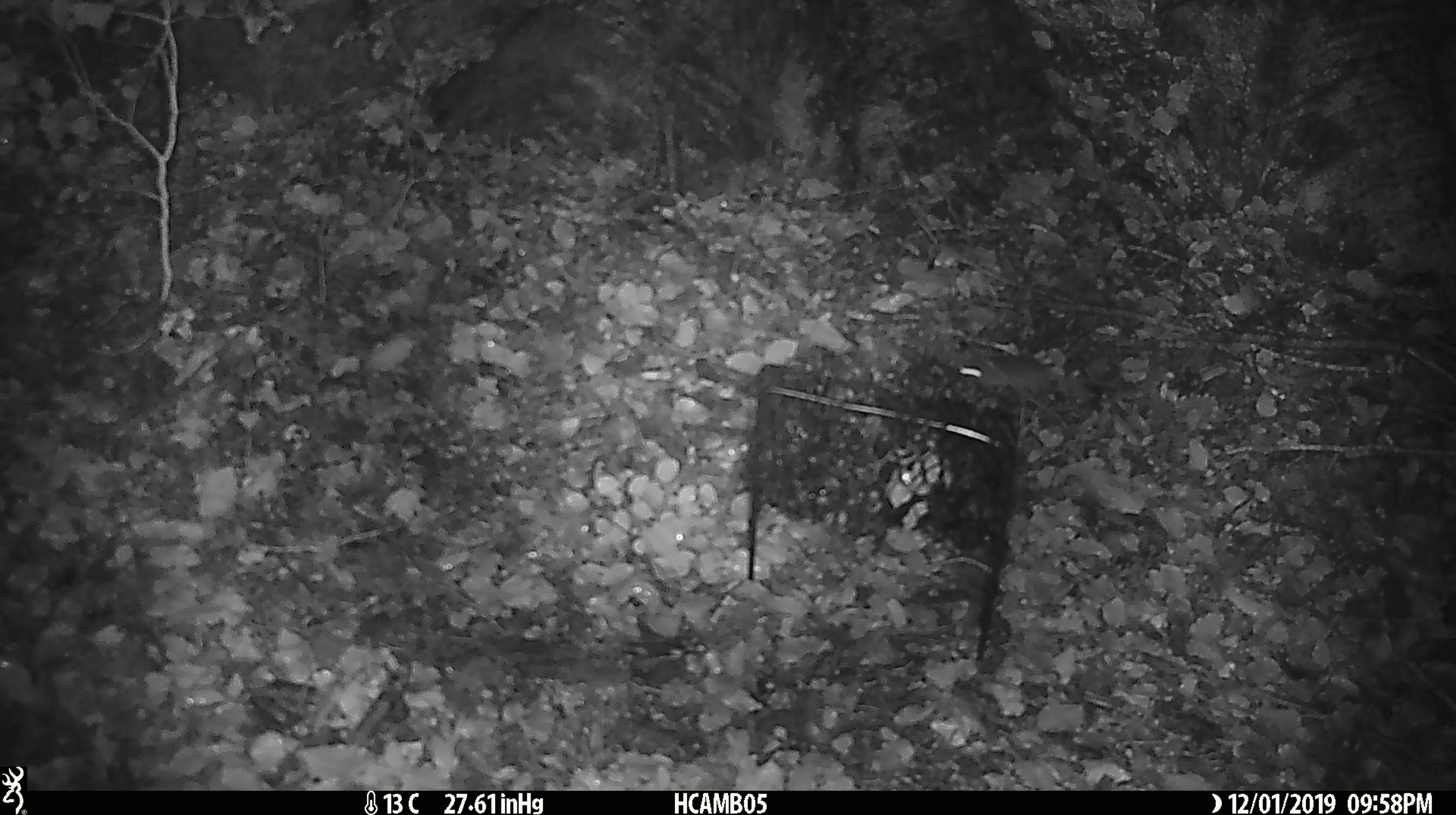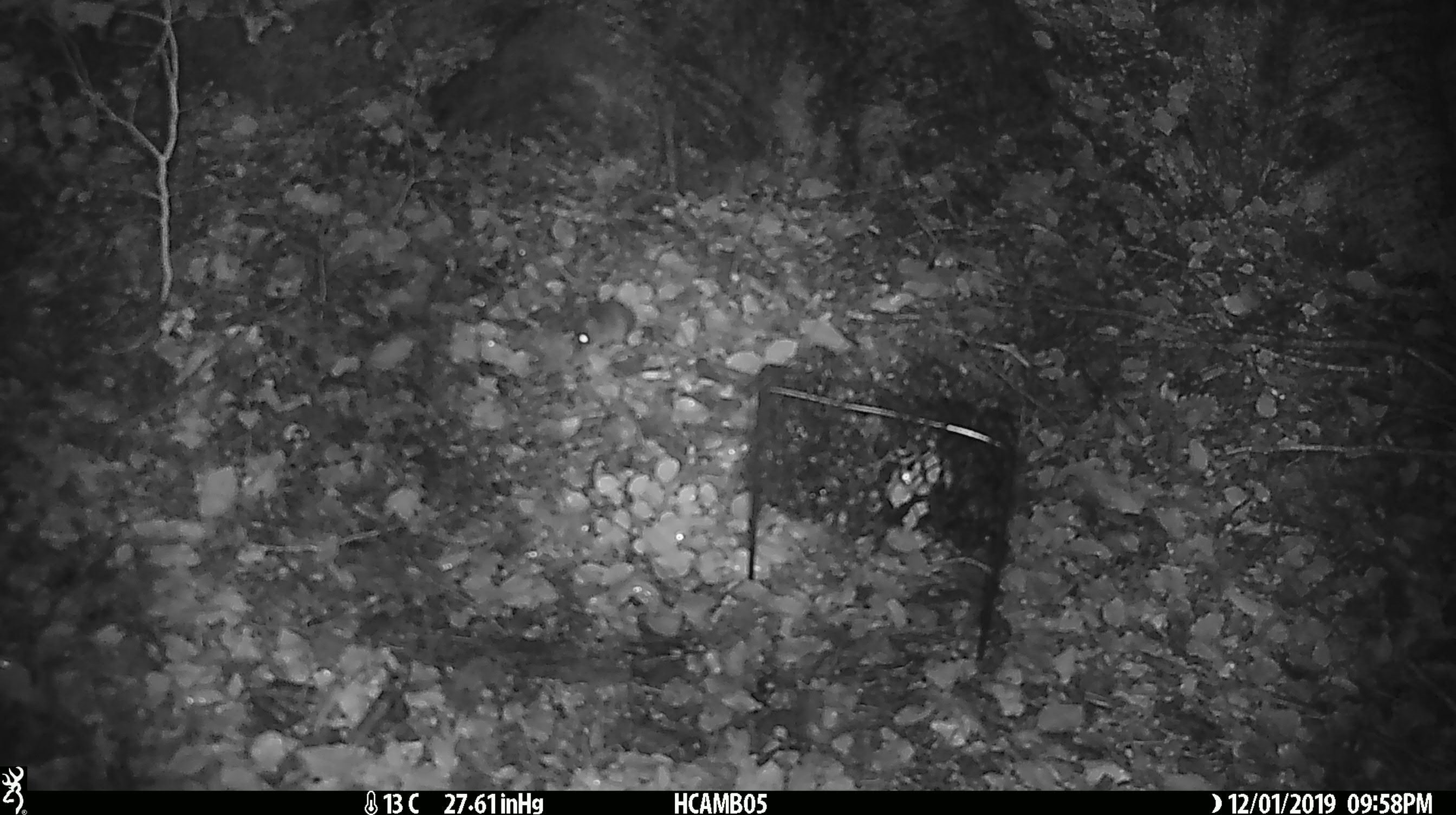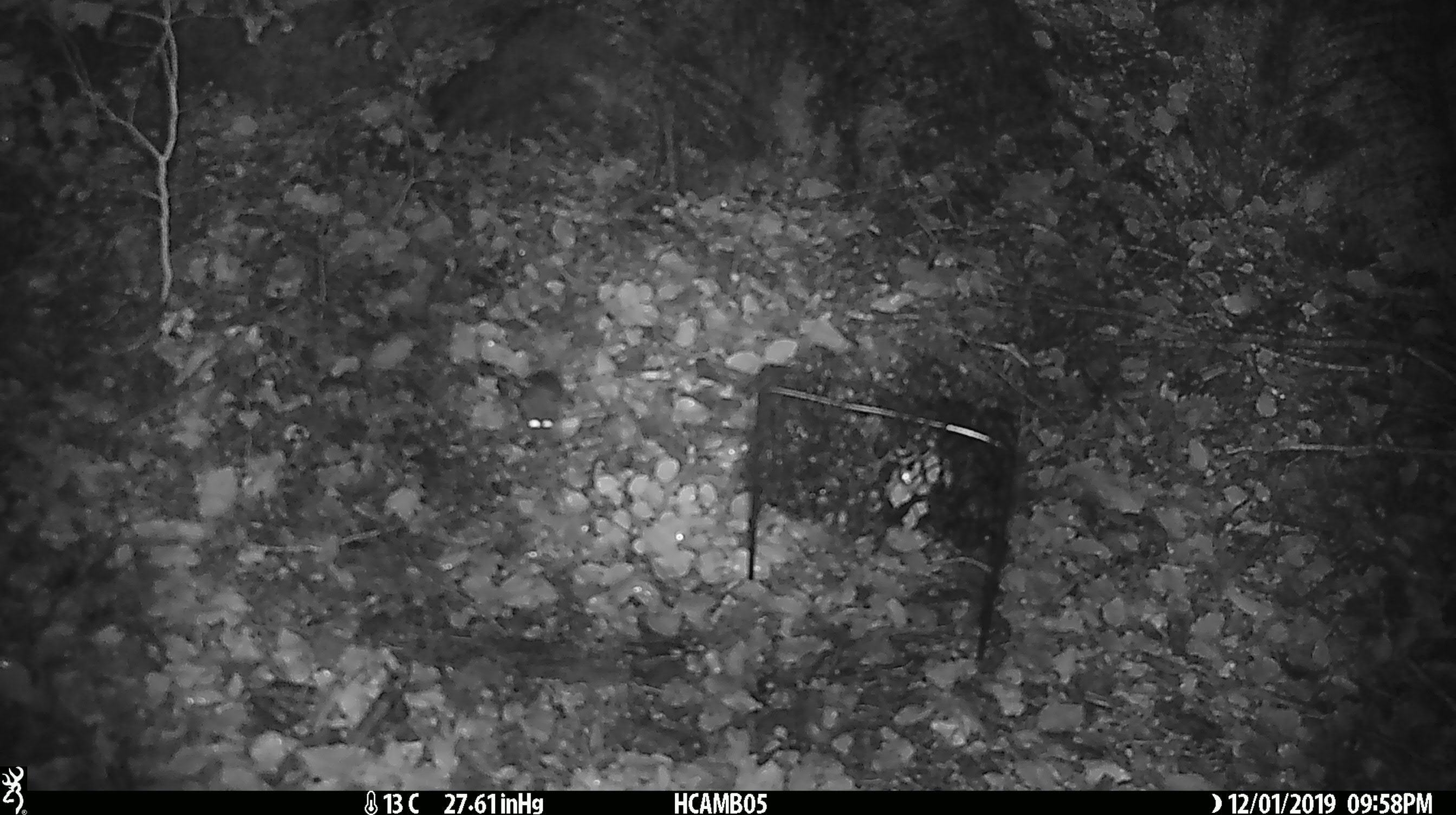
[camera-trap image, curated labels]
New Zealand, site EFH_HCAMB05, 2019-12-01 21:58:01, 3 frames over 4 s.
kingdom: Animalia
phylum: Chordata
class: Mammalia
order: Rodentia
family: Muridae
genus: Mus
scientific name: Mus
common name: mouse